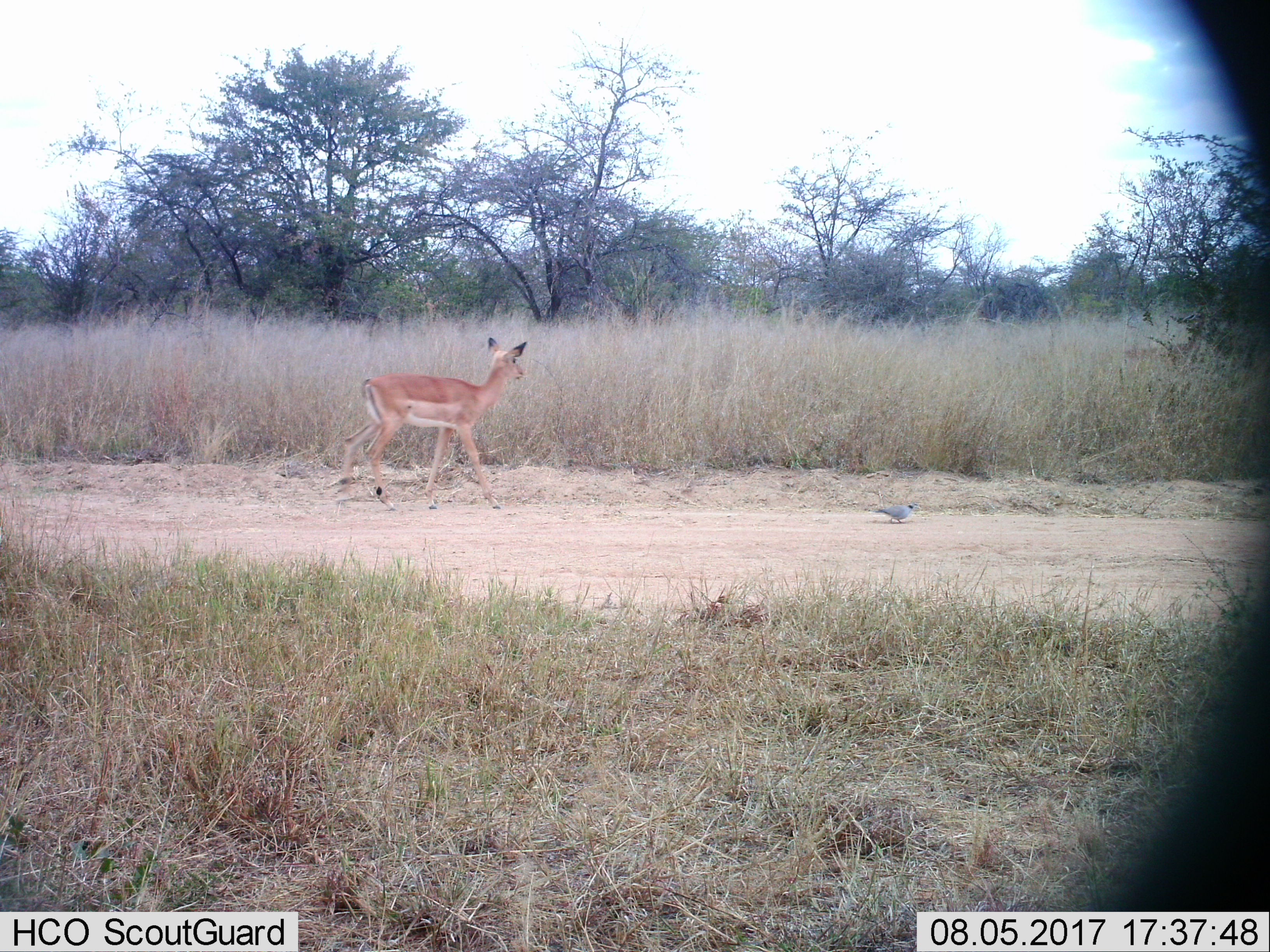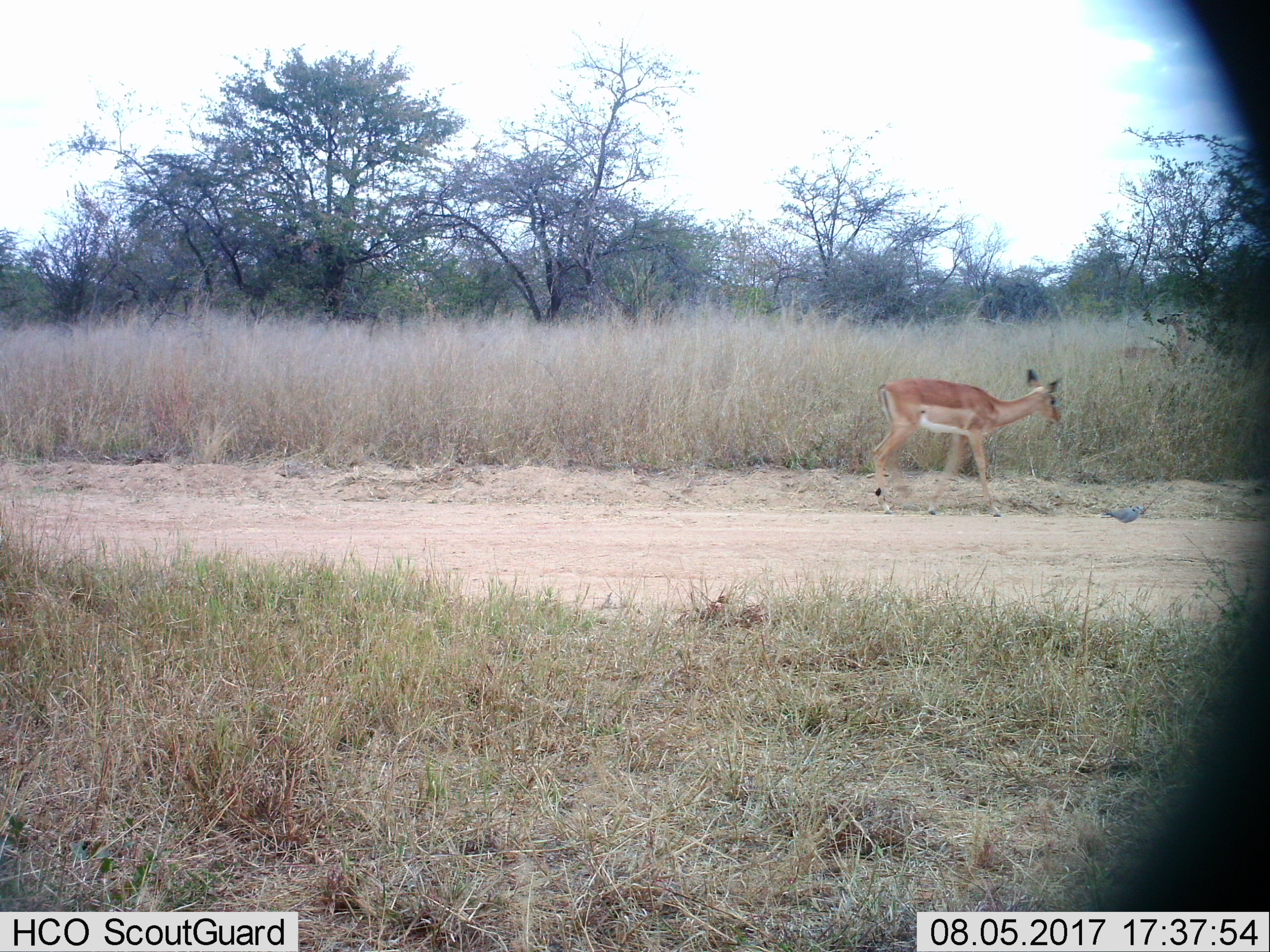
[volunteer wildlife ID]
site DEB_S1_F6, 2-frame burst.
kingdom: Animalia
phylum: Chordata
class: Mammalia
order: Artiodactyla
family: Bovidae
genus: Aepyceros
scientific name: Aepyceros melampus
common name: impala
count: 1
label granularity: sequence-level